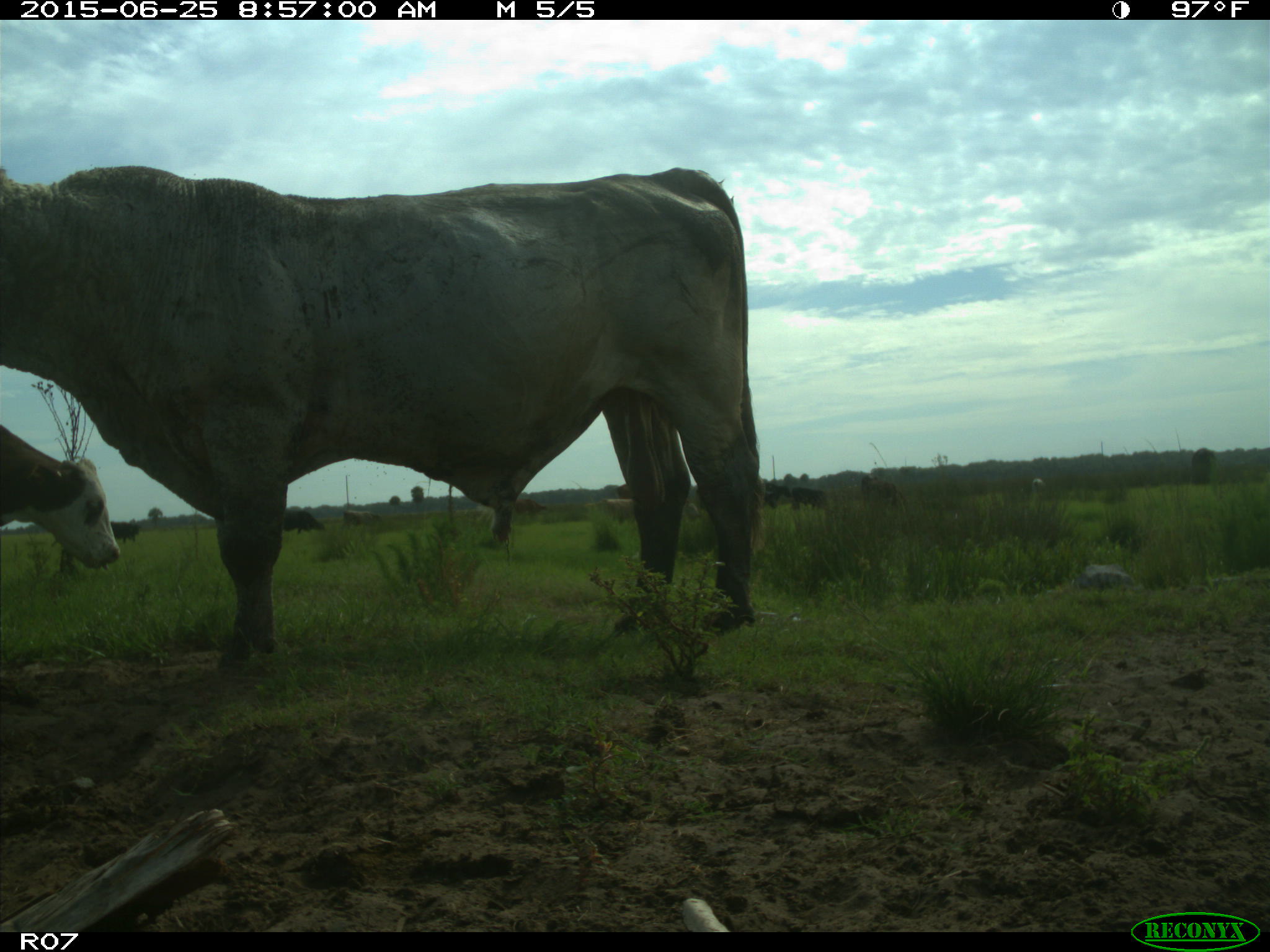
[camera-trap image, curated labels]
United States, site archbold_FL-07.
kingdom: Animalia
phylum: Chordata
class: Mammalia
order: Artiodactyla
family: Bovidae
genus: Bos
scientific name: Bos taurus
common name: domestic cow